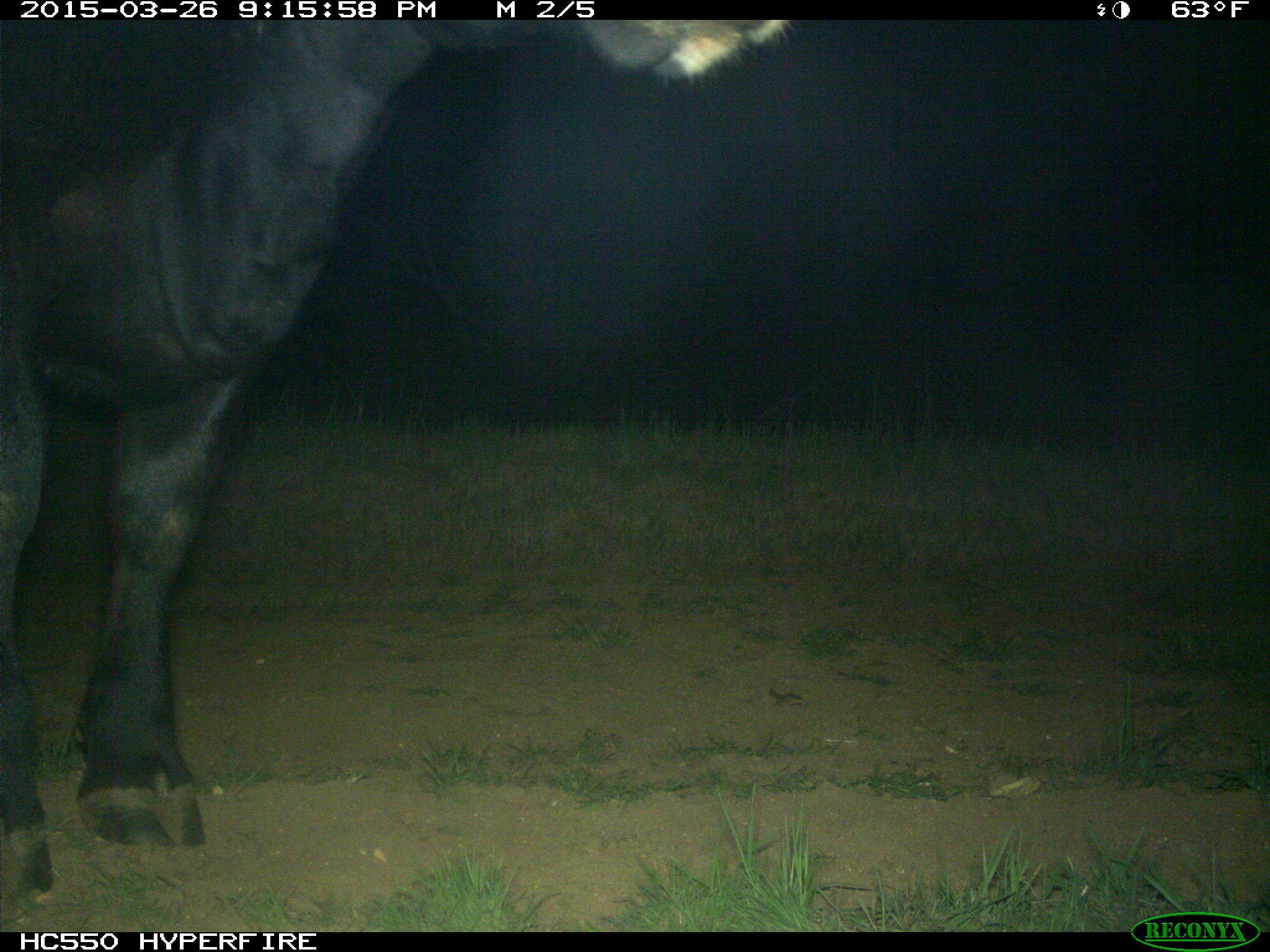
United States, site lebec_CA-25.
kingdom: Animalia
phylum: Chordata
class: Mammalia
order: Artiodactyla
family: Bovidae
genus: Bos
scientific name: Bos taurus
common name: domestic cow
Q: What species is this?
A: Bos taurus (domestic cow).